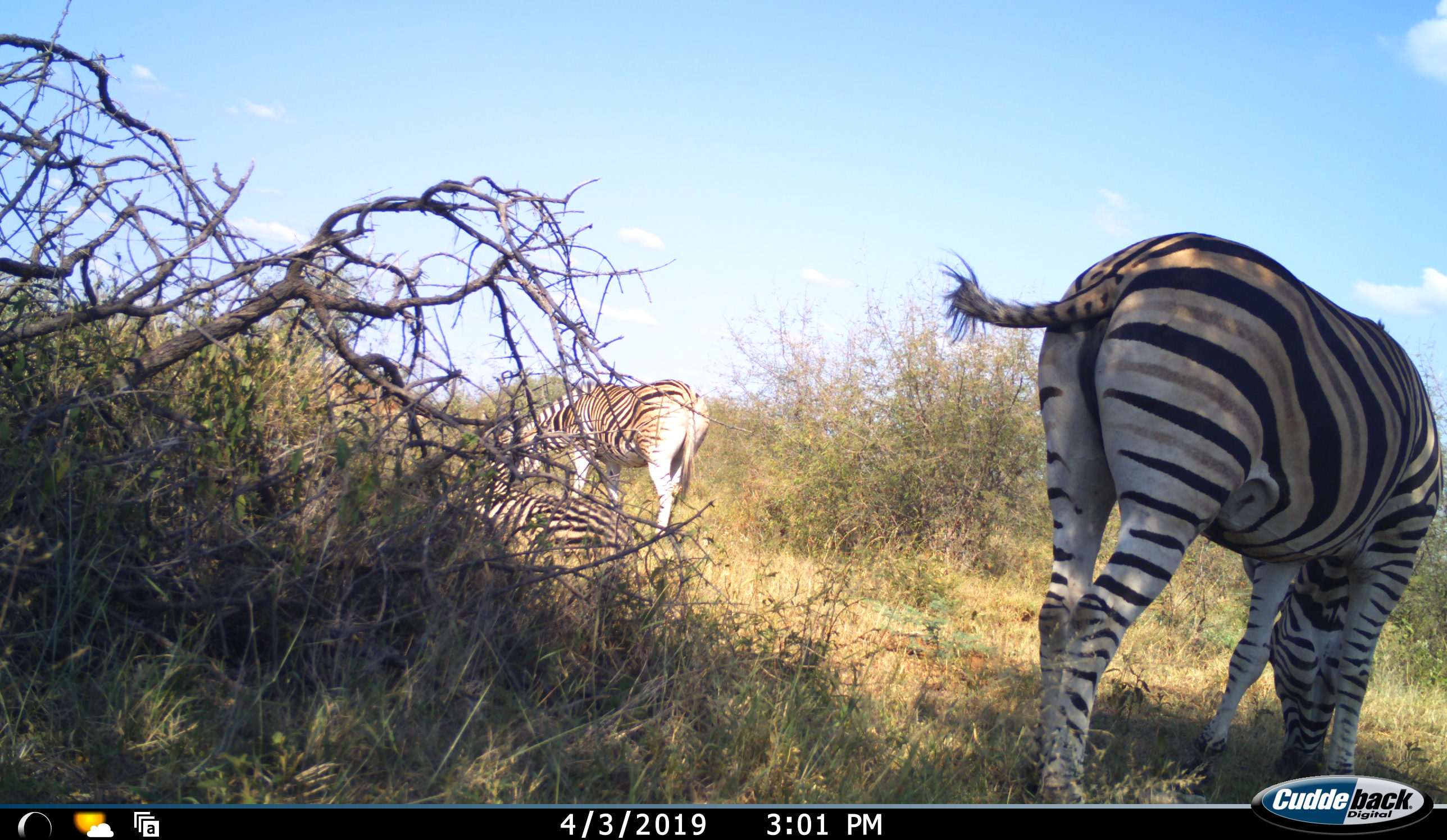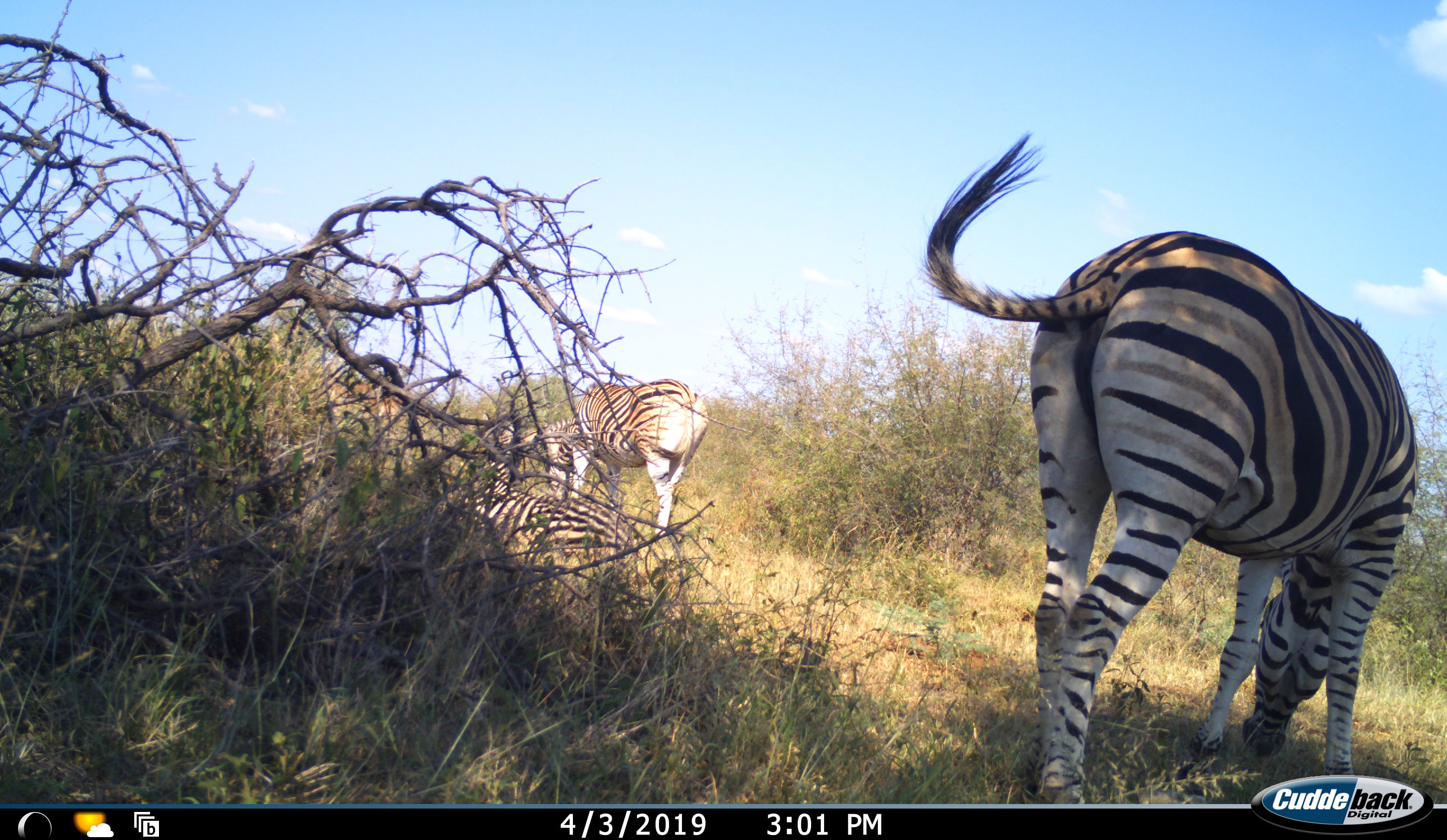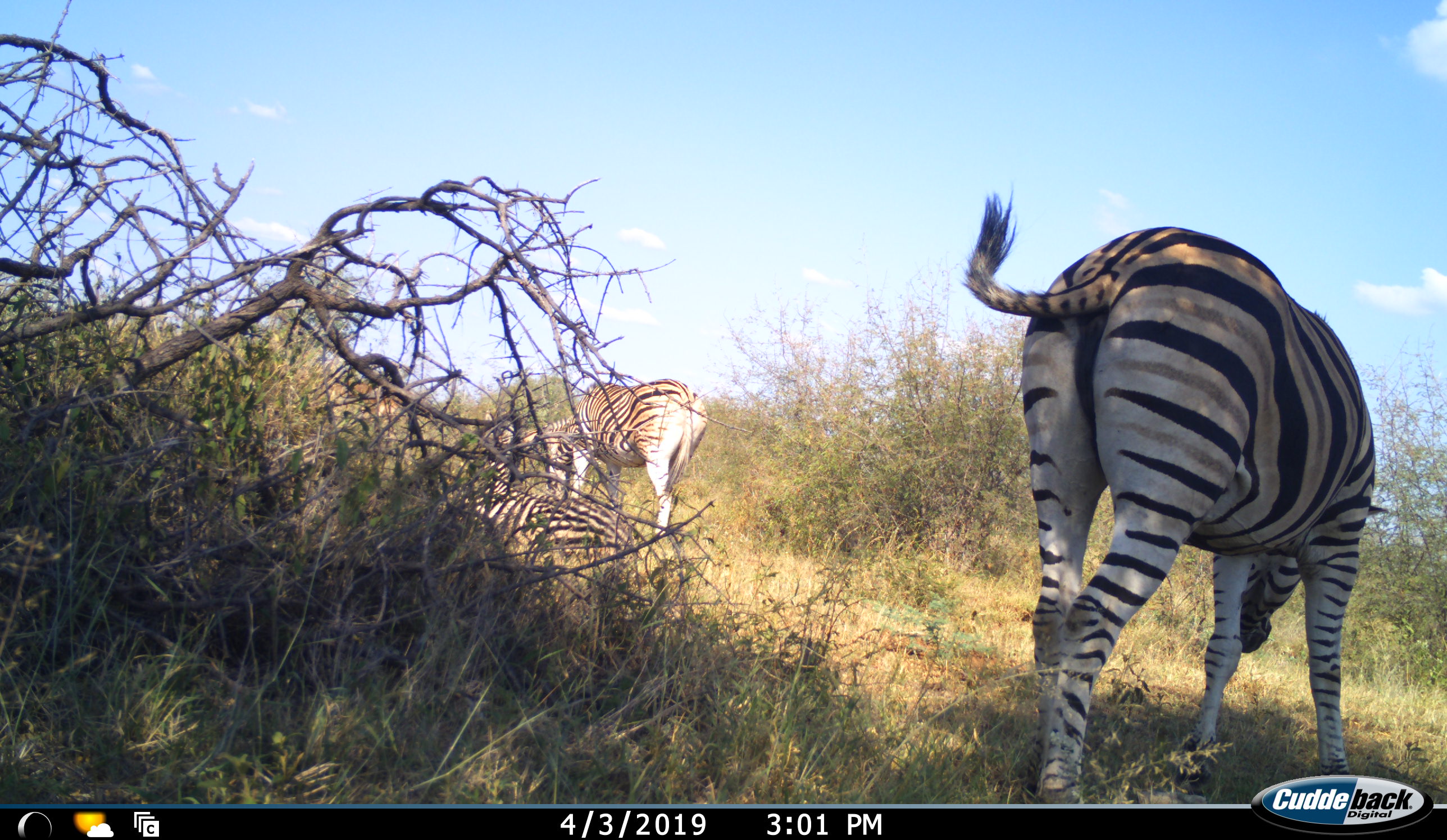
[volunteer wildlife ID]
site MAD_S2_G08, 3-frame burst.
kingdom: Animalia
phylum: Chordata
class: Mammalia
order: Perissodactyla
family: Equidae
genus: Equus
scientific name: Equus quagga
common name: plains zebra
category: zebraplains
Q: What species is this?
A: Zebraplains (plains zebra) (Equus quagga).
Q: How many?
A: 3.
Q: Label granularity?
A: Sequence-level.